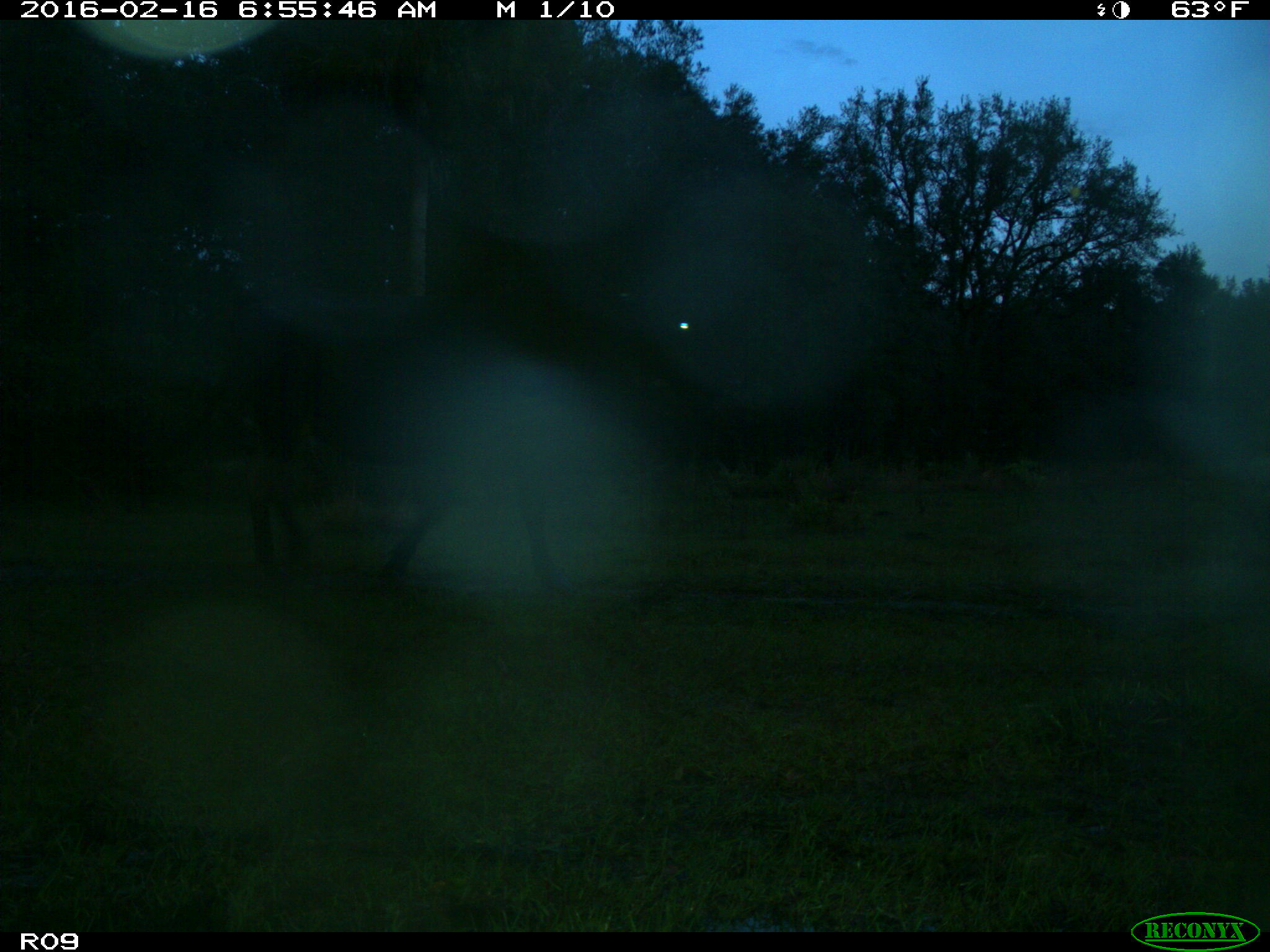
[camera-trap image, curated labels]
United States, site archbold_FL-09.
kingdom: Animalia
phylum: Chordata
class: Mammalia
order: Artiodactyla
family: Bovidae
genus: Bos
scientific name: Bos taurus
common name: domestic cow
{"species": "Bos taurus (domestic cow)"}